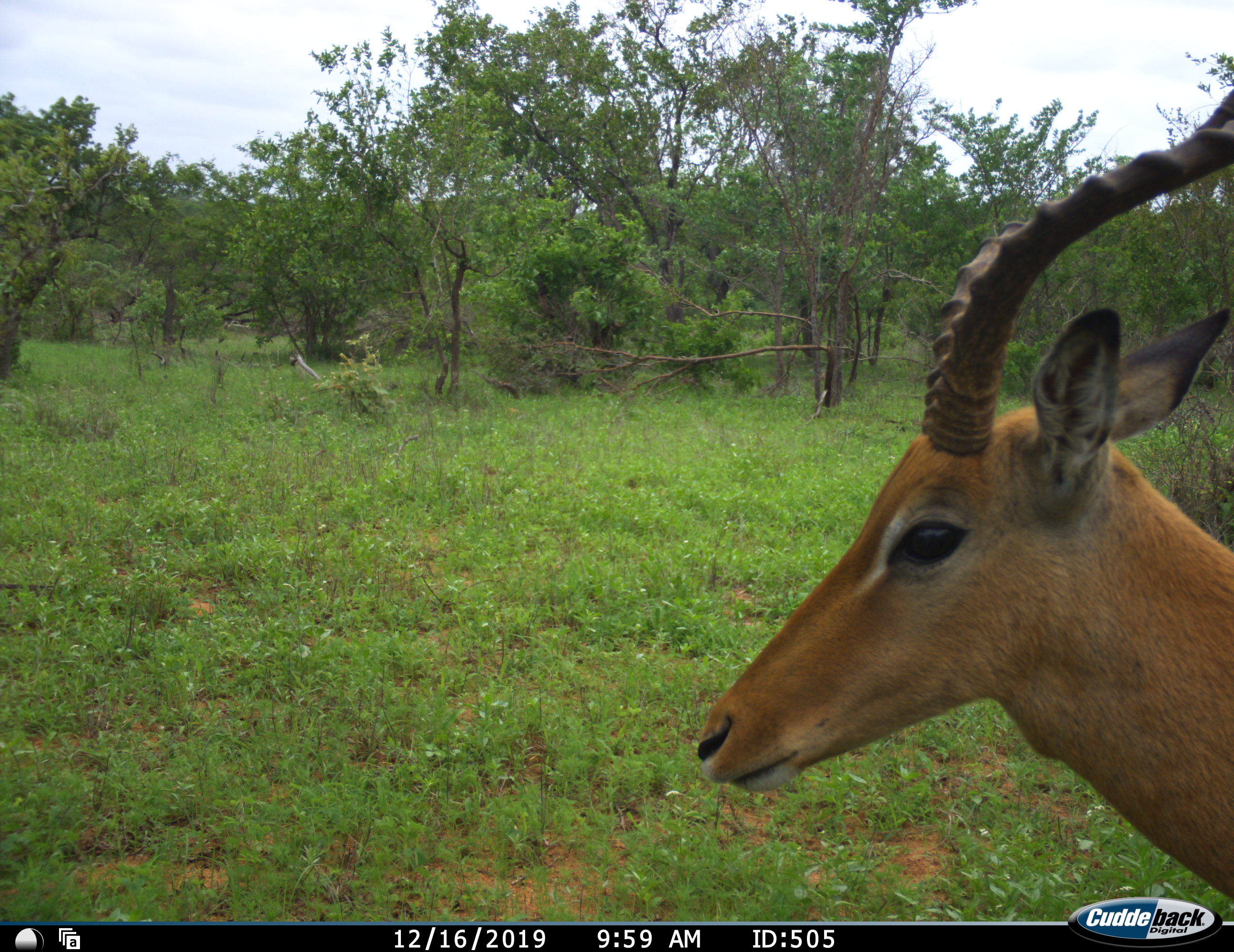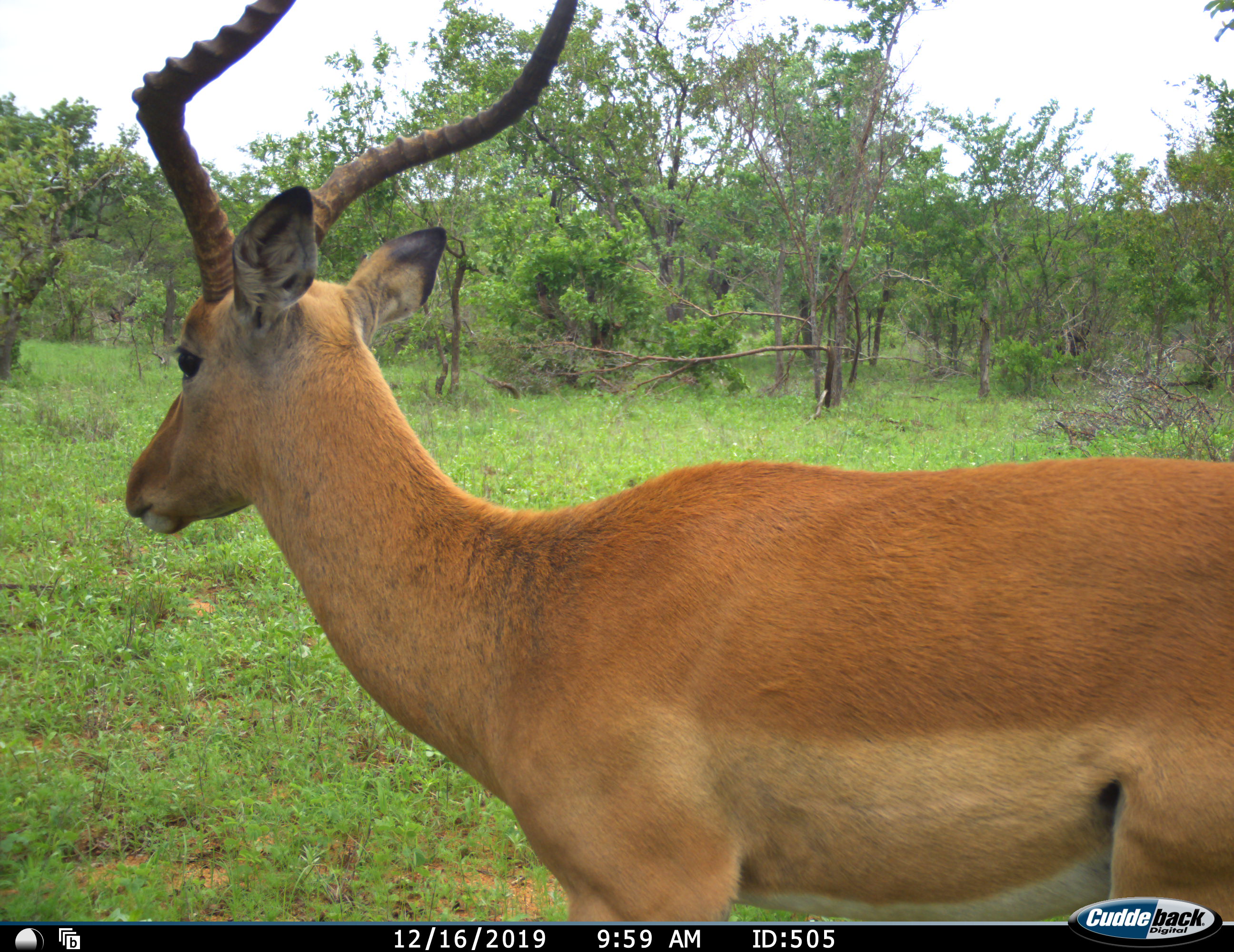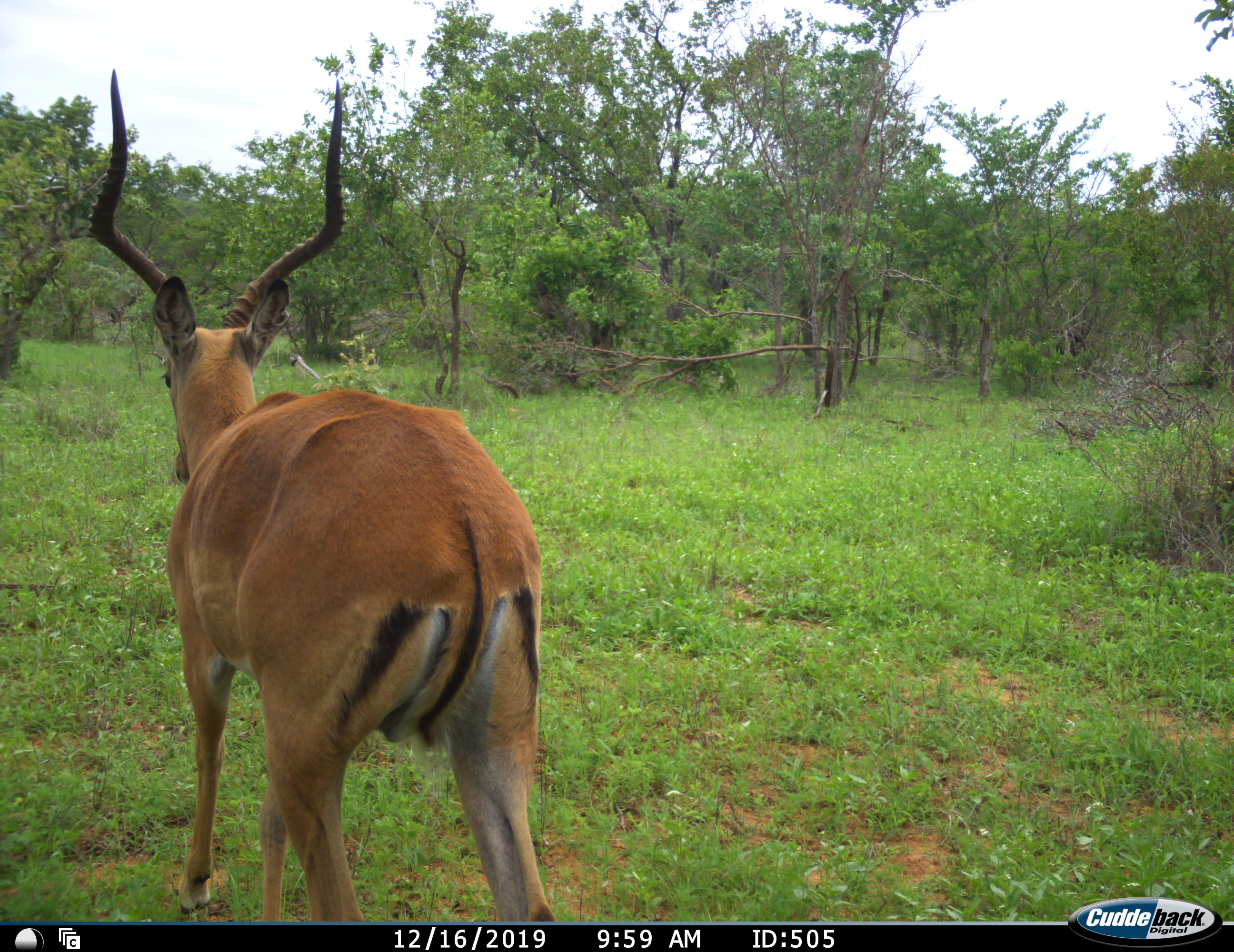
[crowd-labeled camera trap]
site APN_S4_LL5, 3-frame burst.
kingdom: Animalia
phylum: Chordata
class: Mammalia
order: Artiodactyla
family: Bovidae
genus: Aepyceros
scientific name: Aepyceros melampus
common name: impala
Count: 1.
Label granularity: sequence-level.